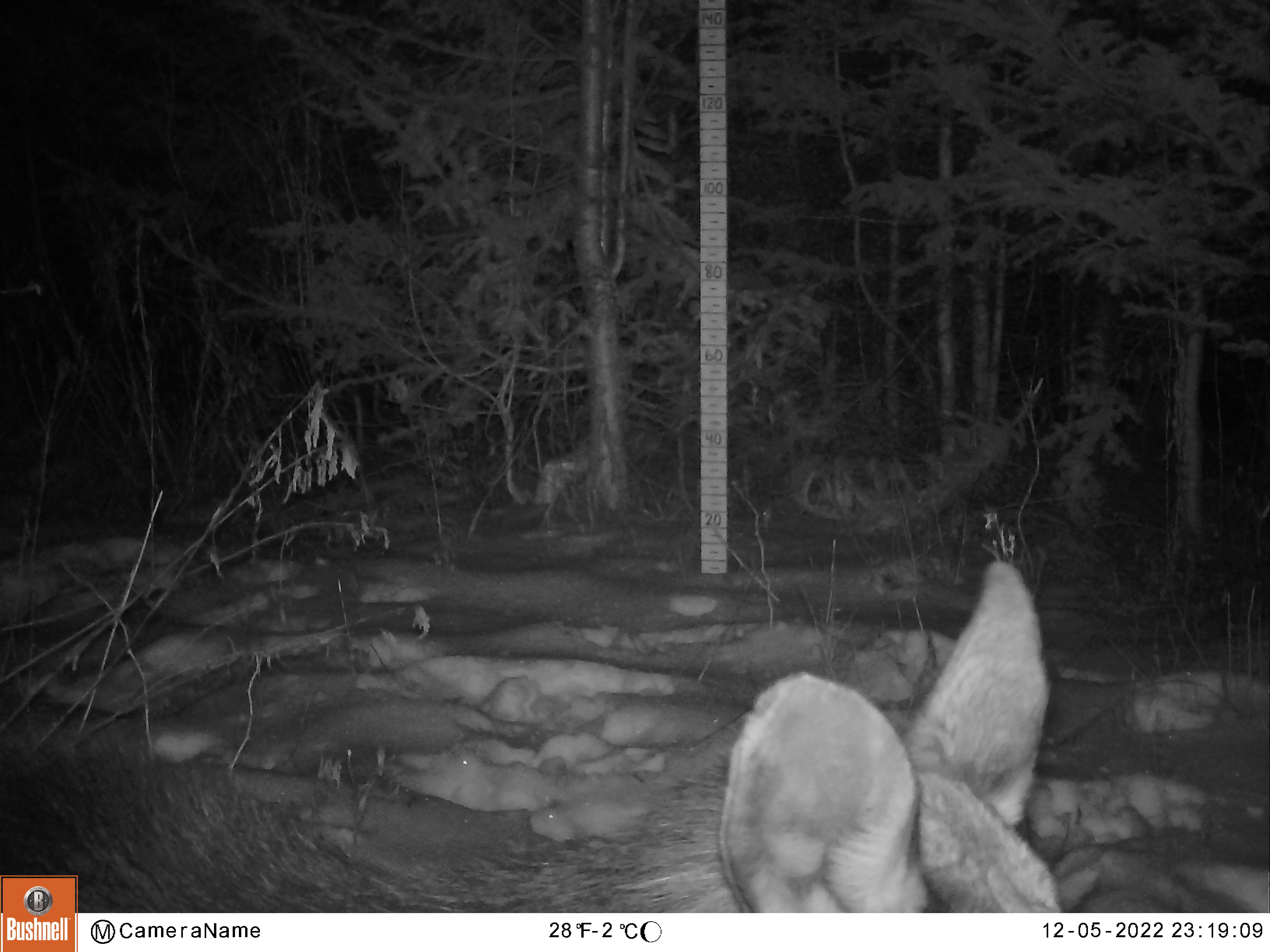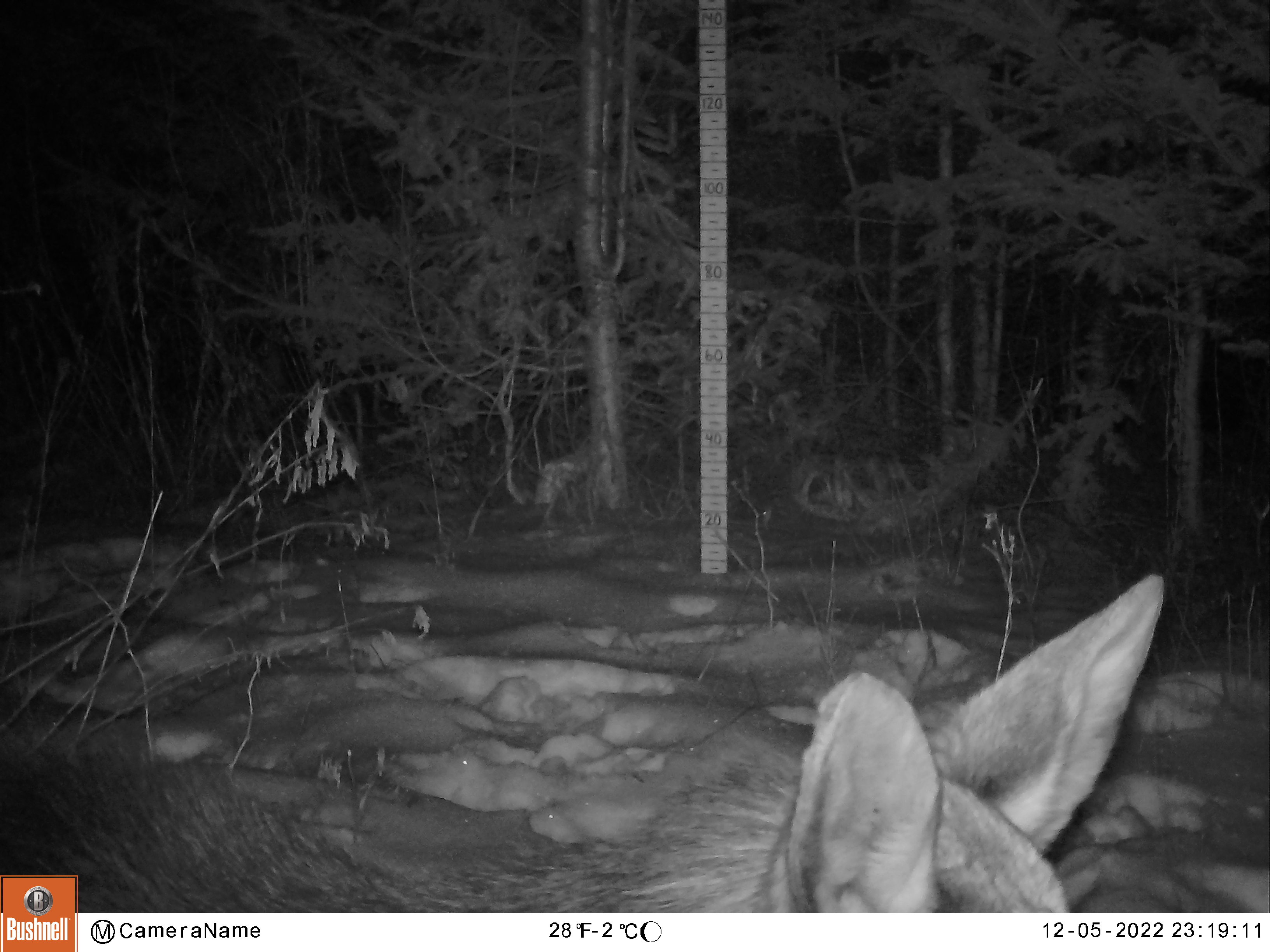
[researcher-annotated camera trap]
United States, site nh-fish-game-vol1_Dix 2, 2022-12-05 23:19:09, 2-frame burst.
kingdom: Animalia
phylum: Chordata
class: Mammalia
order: Artiodactyla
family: Cervidae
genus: Alces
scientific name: Alces alces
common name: moose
Moose (Alces alces).